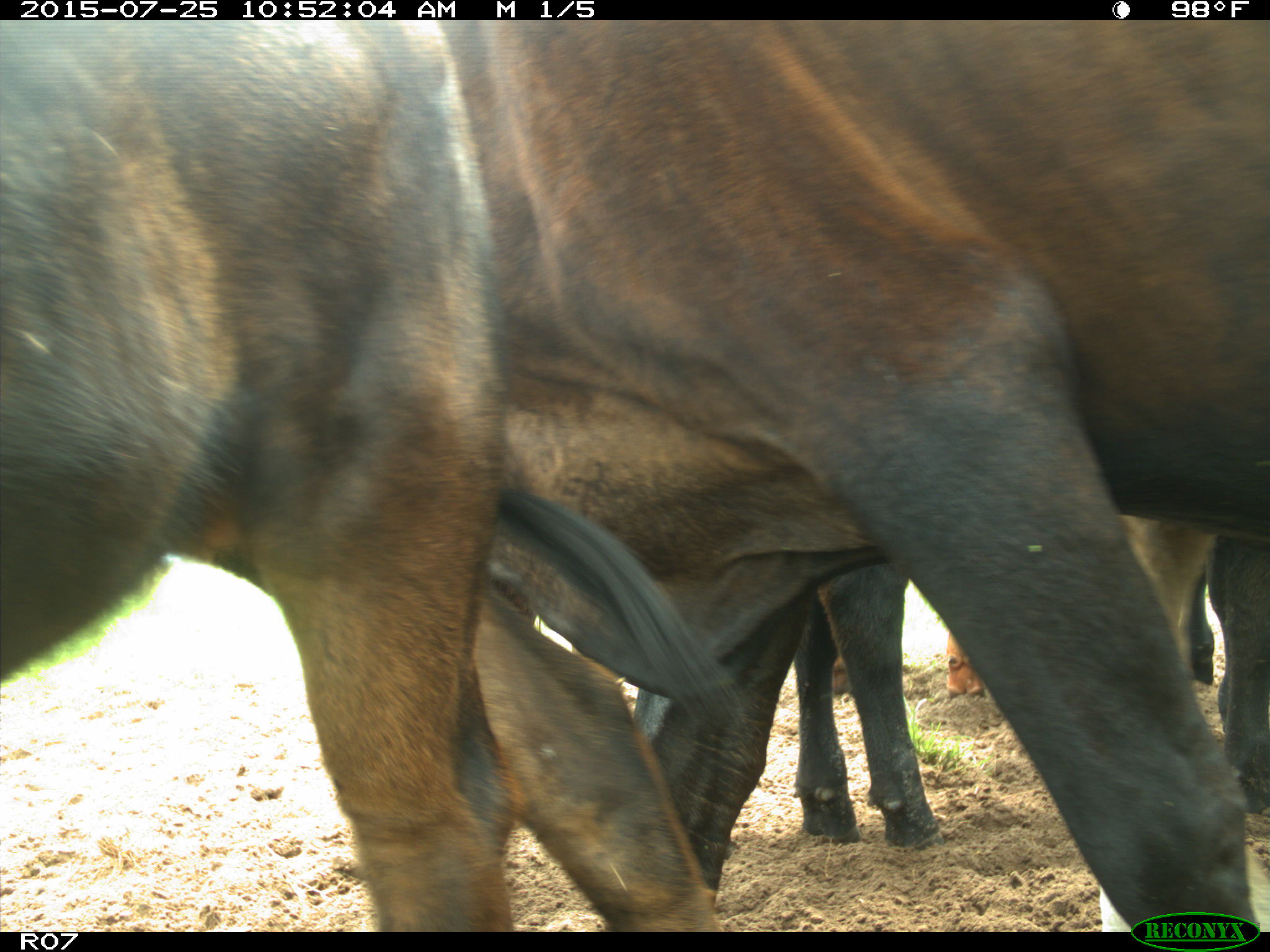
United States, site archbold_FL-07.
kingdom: Animalia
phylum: Chordata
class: Mammalia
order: Artiodactyla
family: Bovidae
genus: Bos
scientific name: Bos taurus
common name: domestic cow